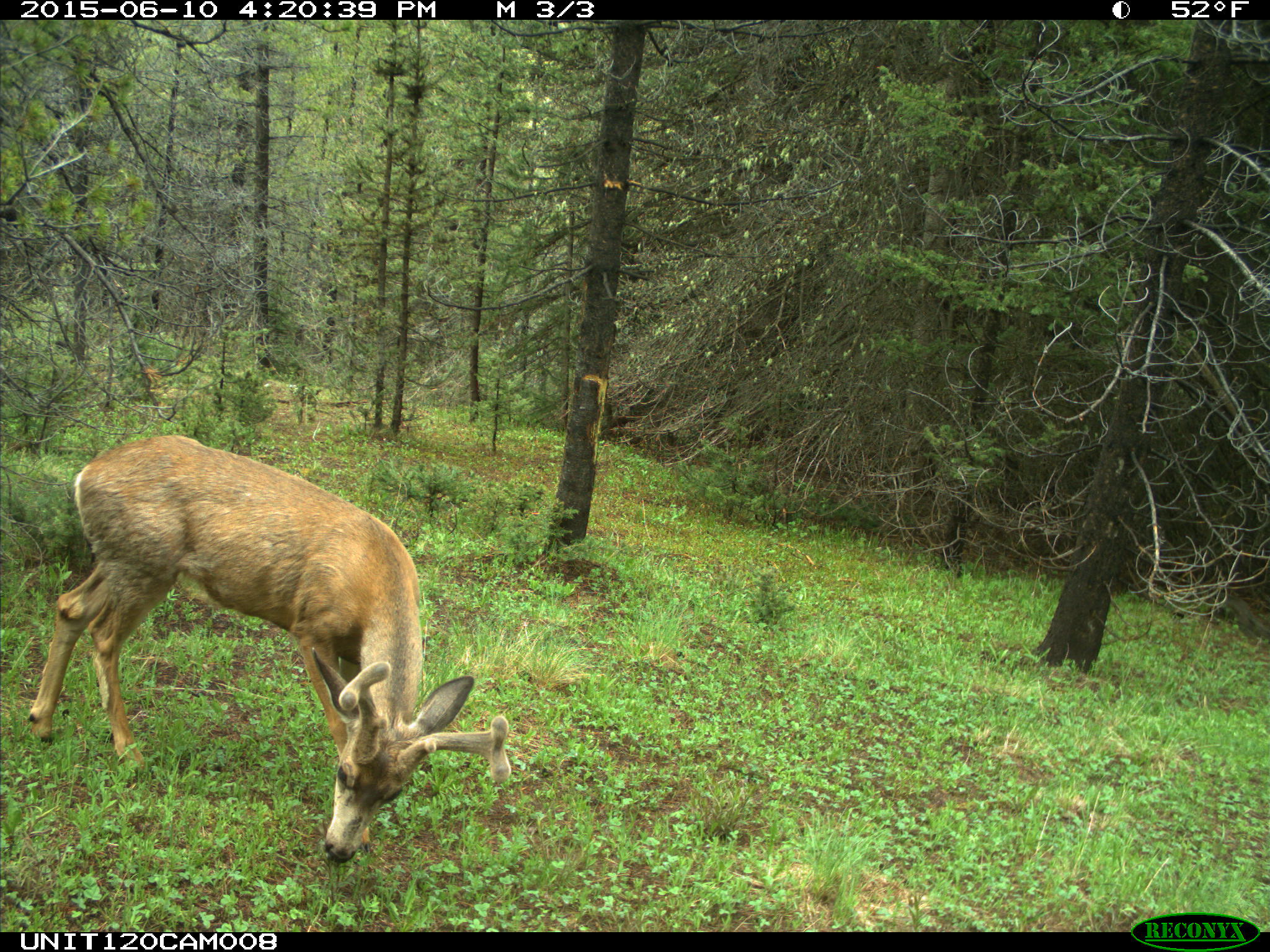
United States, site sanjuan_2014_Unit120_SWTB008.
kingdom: Animalia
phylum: Chordata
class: Mammalia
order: Artiodactyla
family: Cervidae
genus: Odocoileus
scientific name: Odocoileus hemionus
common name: mule deer